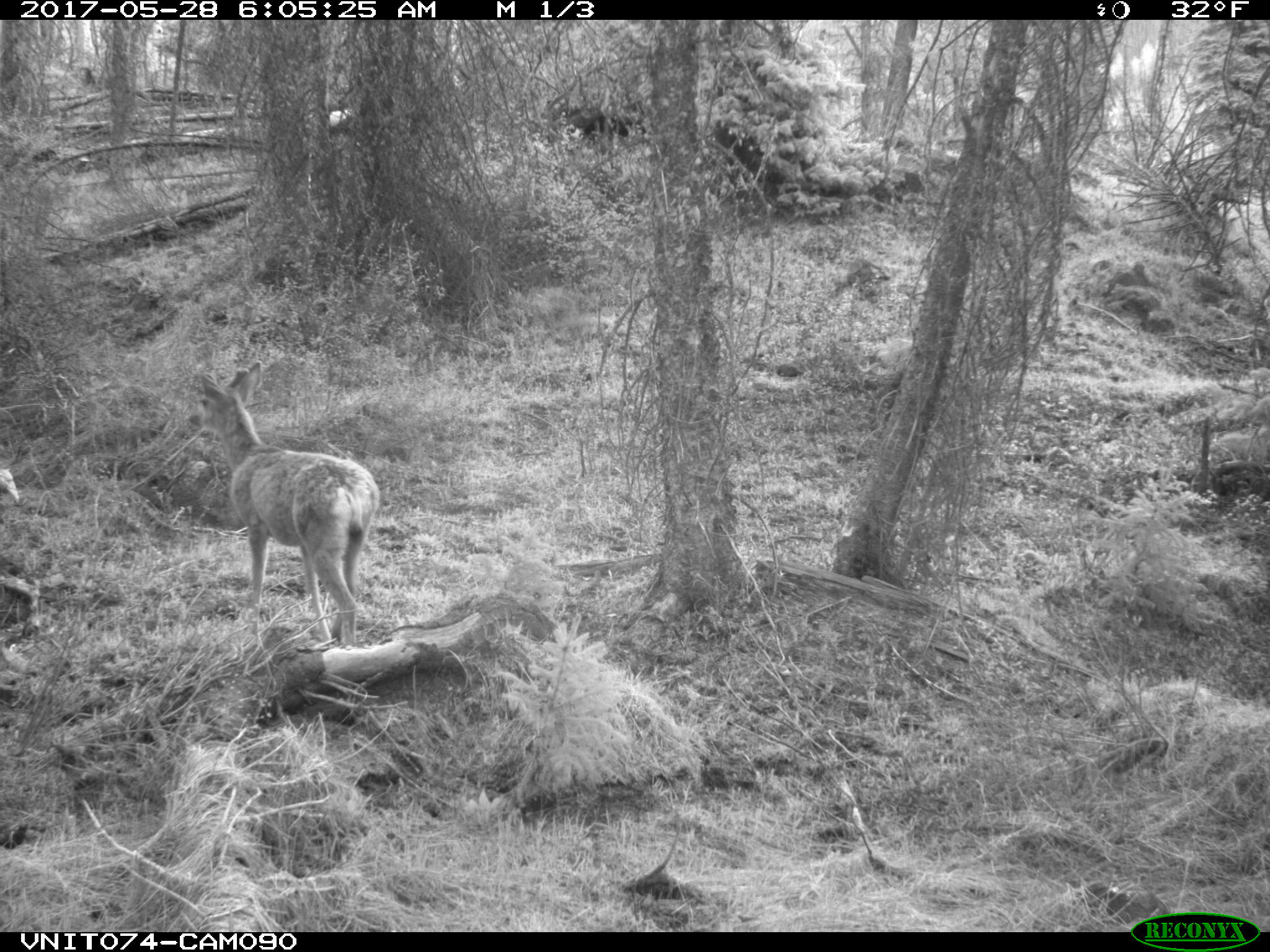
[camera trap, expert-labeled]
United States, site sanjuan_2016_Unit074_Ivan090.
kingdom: Animalia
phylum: Chordata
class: Mammalia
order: Artiodactyla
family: Cervidae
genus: Odocoileus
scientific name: Odocoileus hemionus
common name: mule deer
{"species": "Odocoileus hemionus (mule deer)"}